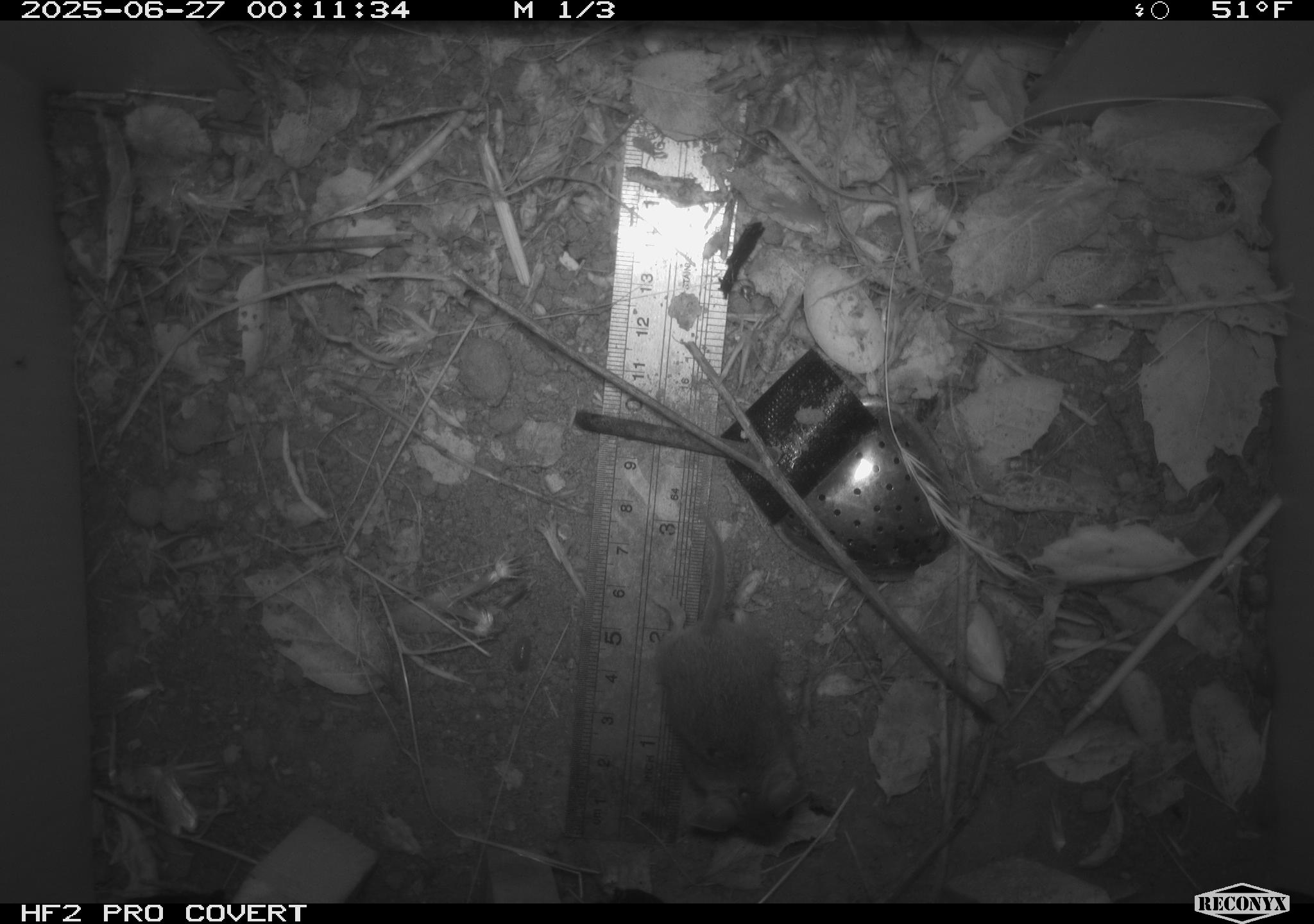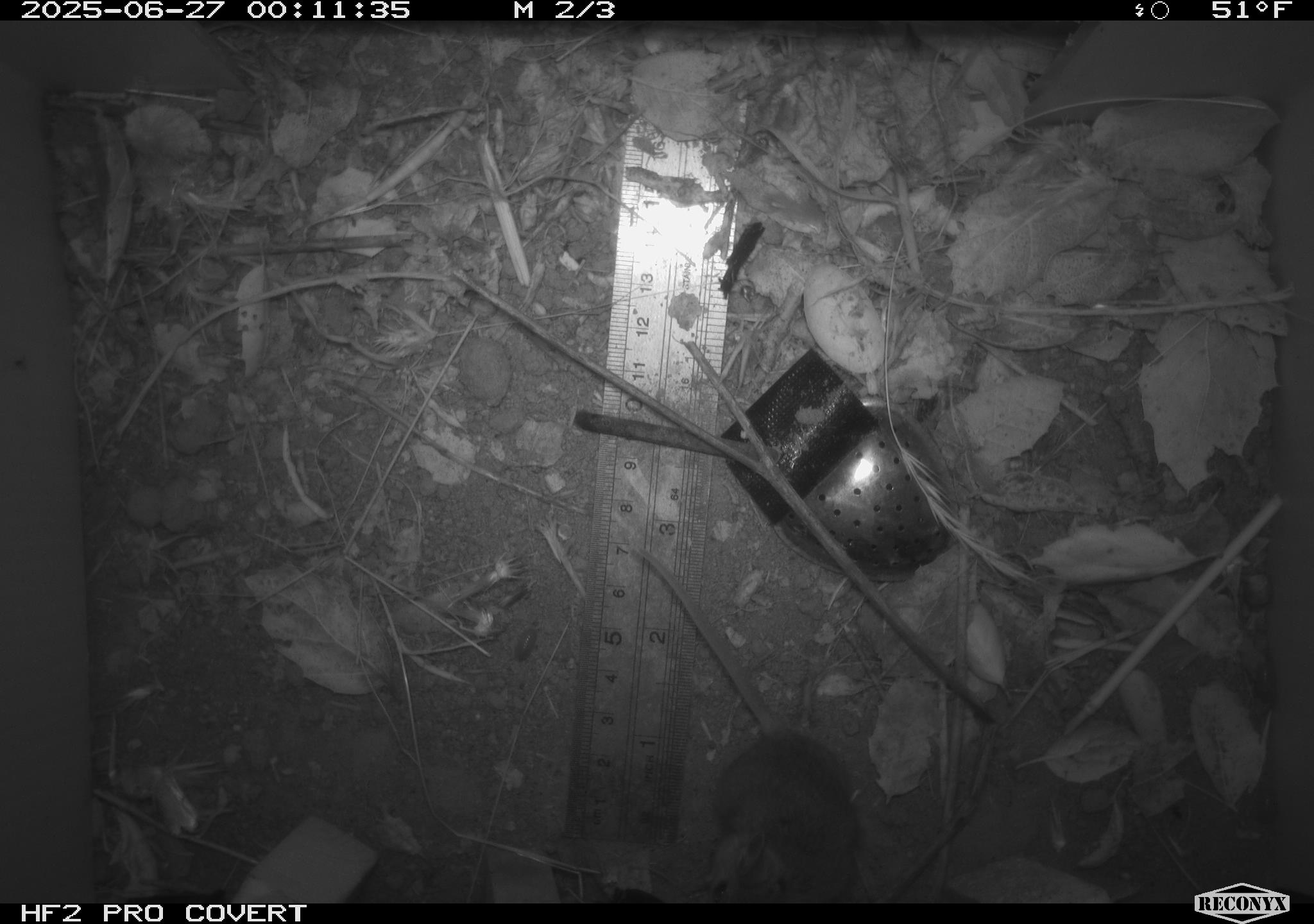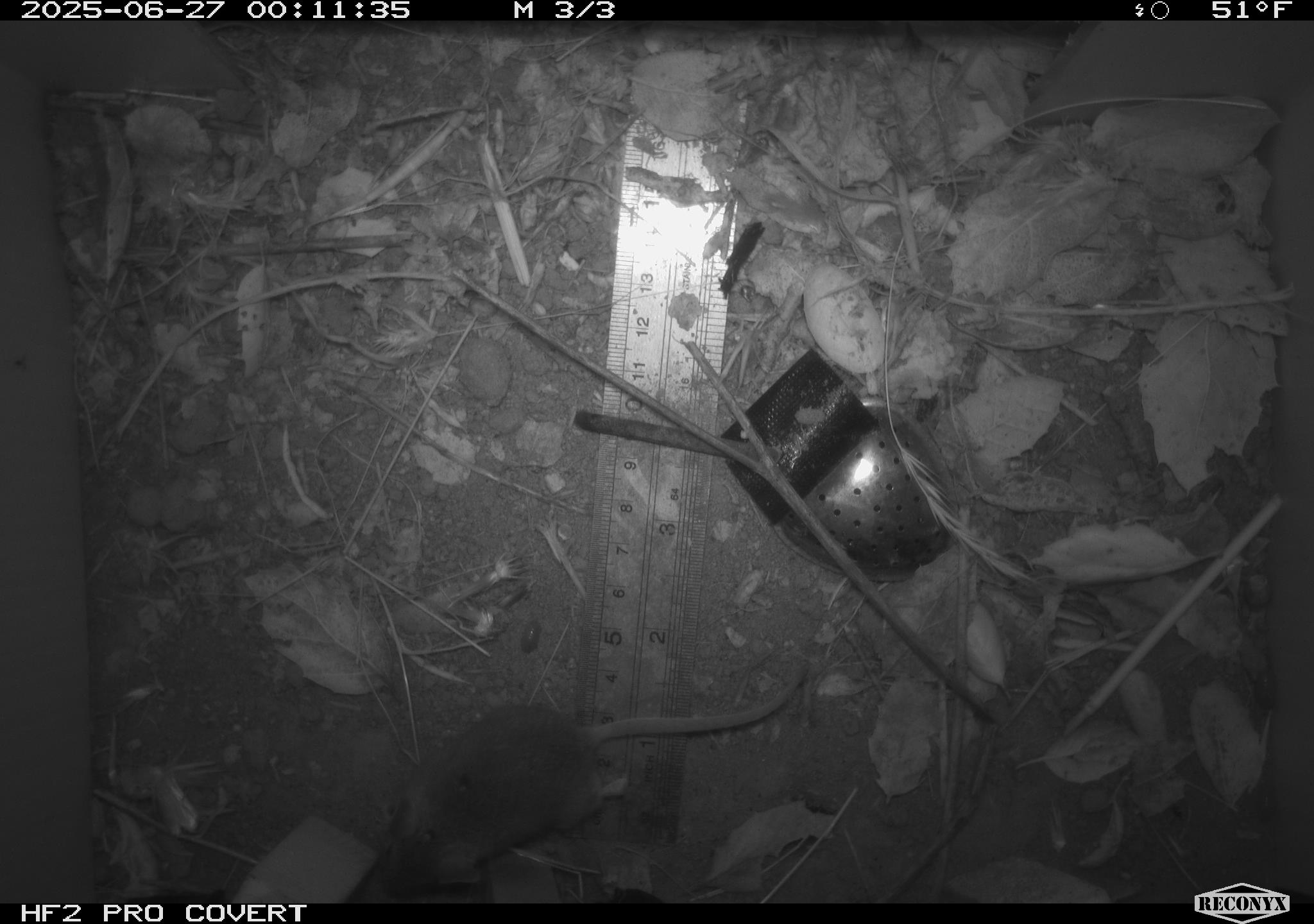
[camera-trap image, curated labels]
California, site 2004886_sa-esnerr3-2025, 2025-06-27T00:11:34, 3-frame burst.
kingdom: Animalia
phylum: Chordata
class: Mammalia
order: Rodentia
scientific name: Rodentia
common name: rodent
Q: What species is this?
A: Rodent (Rodentia).